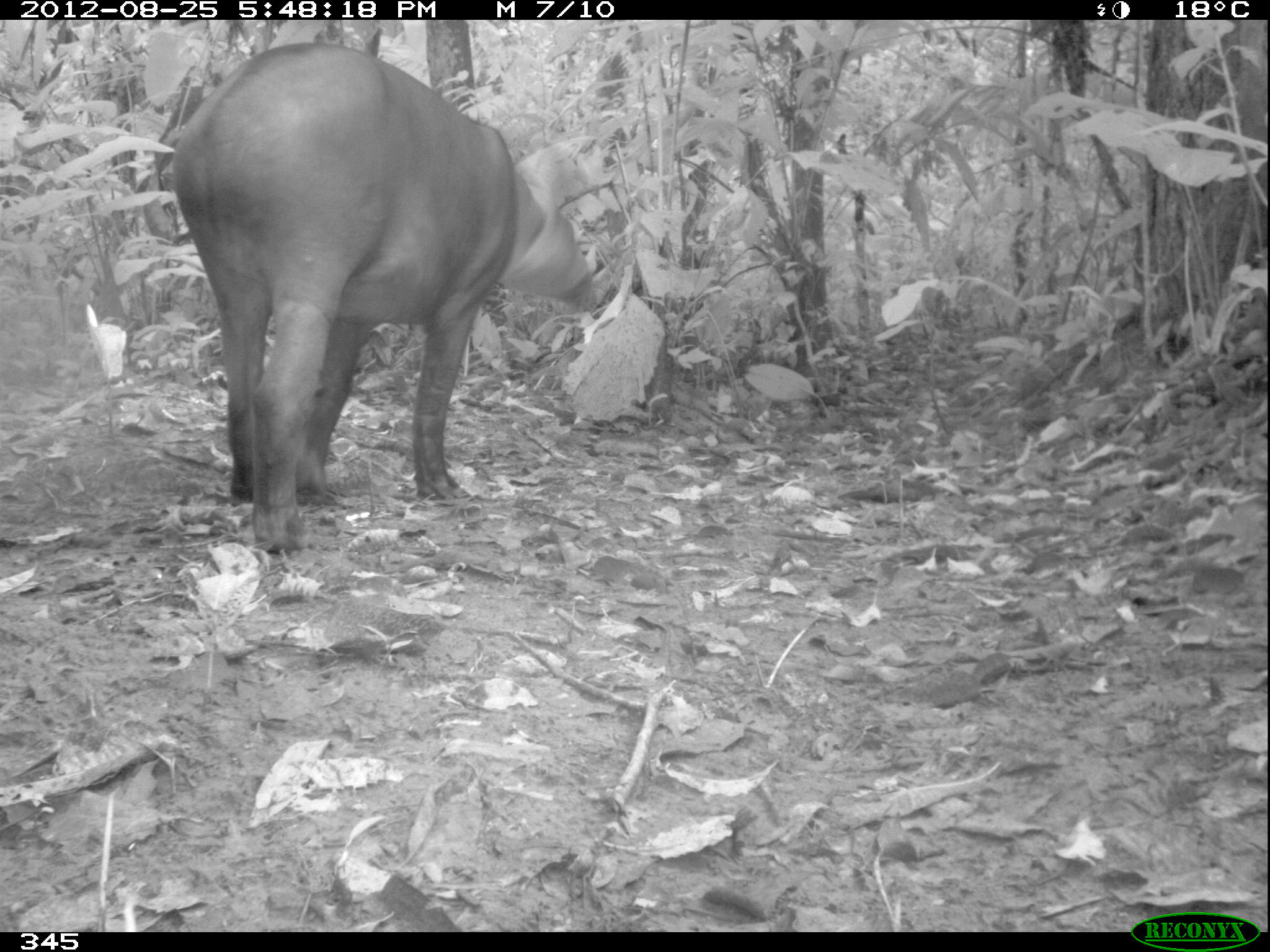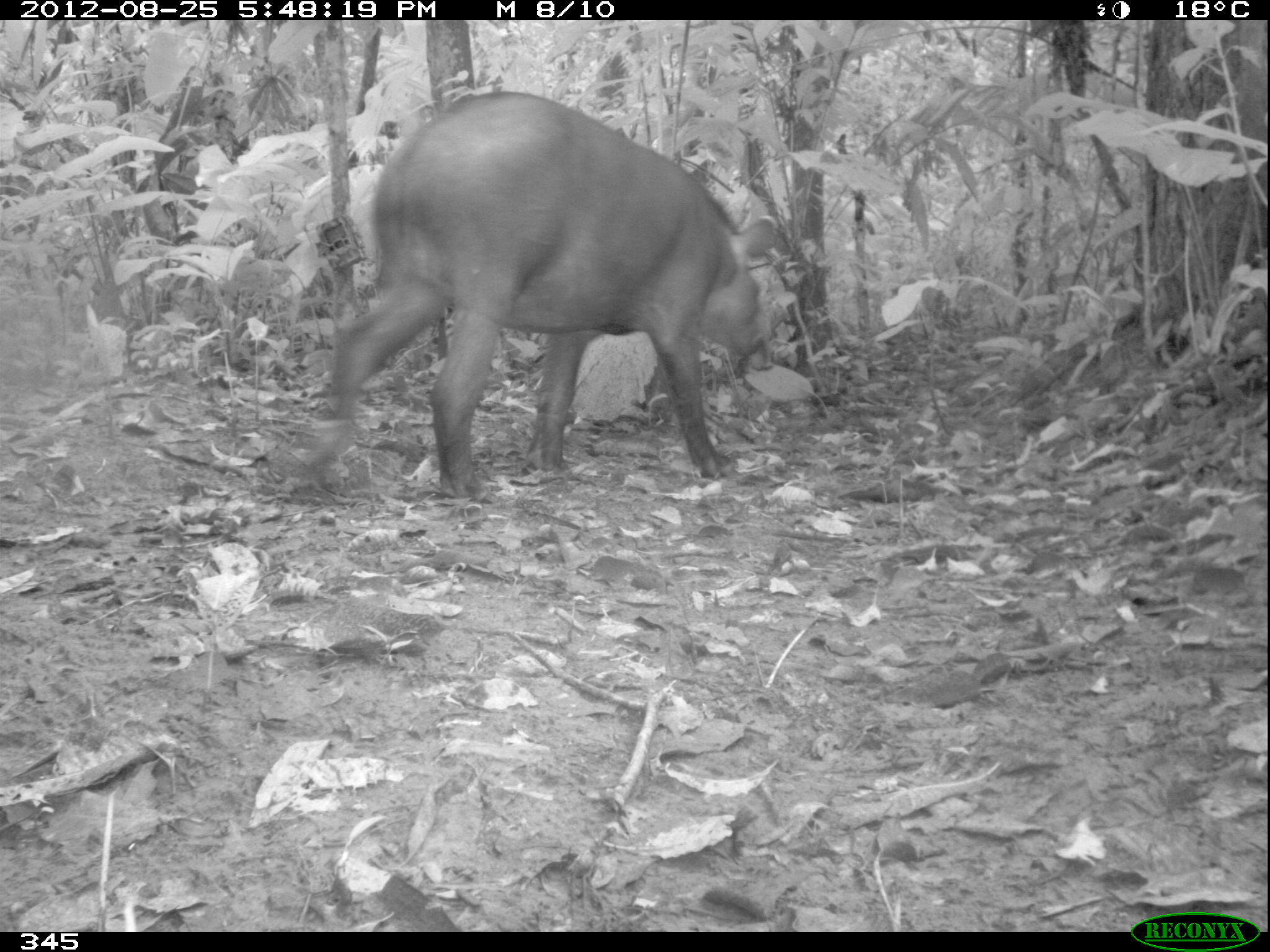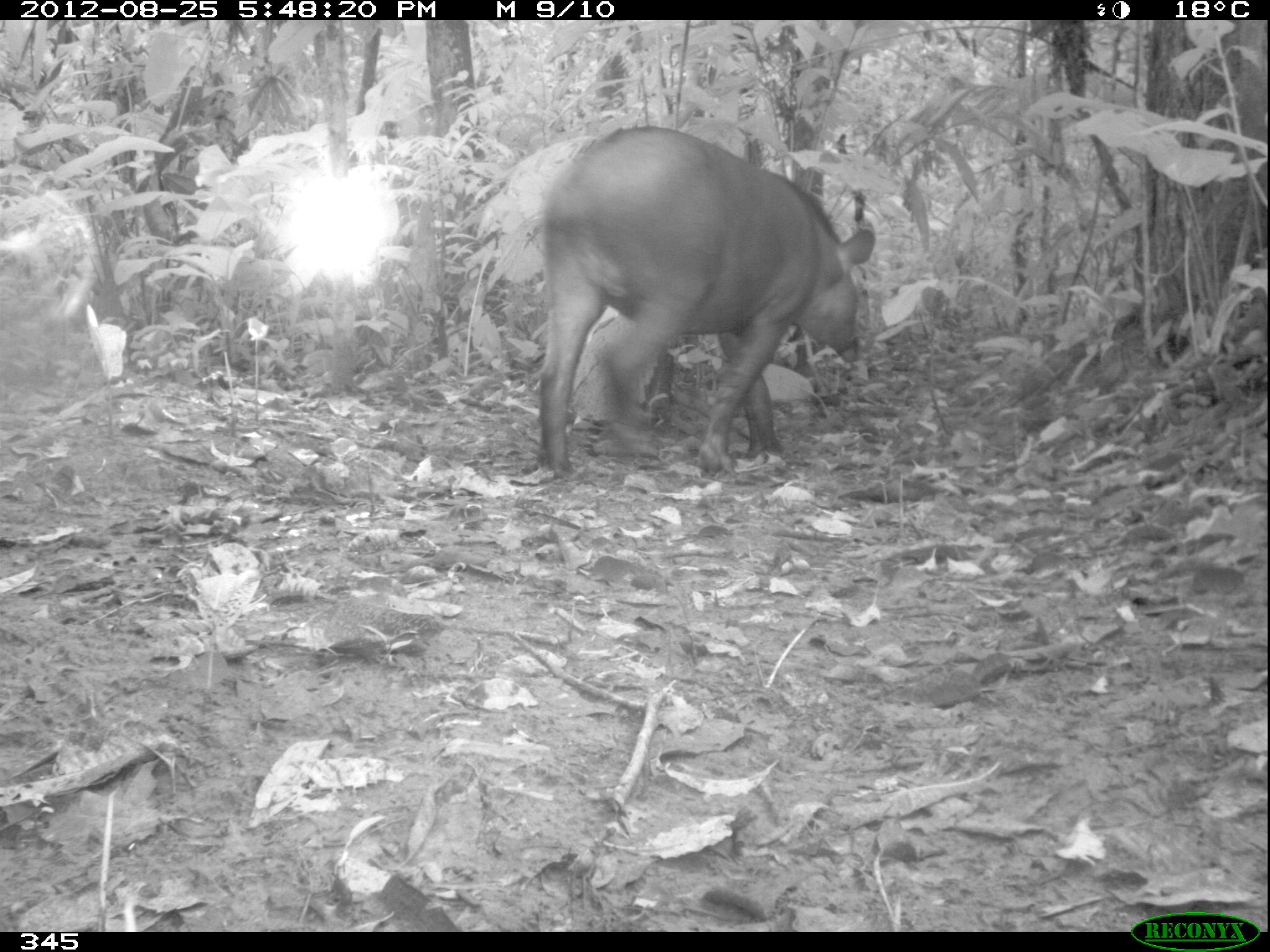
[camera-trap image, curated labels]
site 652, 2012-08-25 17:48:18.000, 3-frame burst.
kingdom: Animalia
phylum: Chordata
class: Mammalia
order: Perissodactyla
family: Tapiridae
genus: Tapirus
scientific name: Tapirus terrestris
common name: south american tapir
Tapirus terrestris (south american tapir).